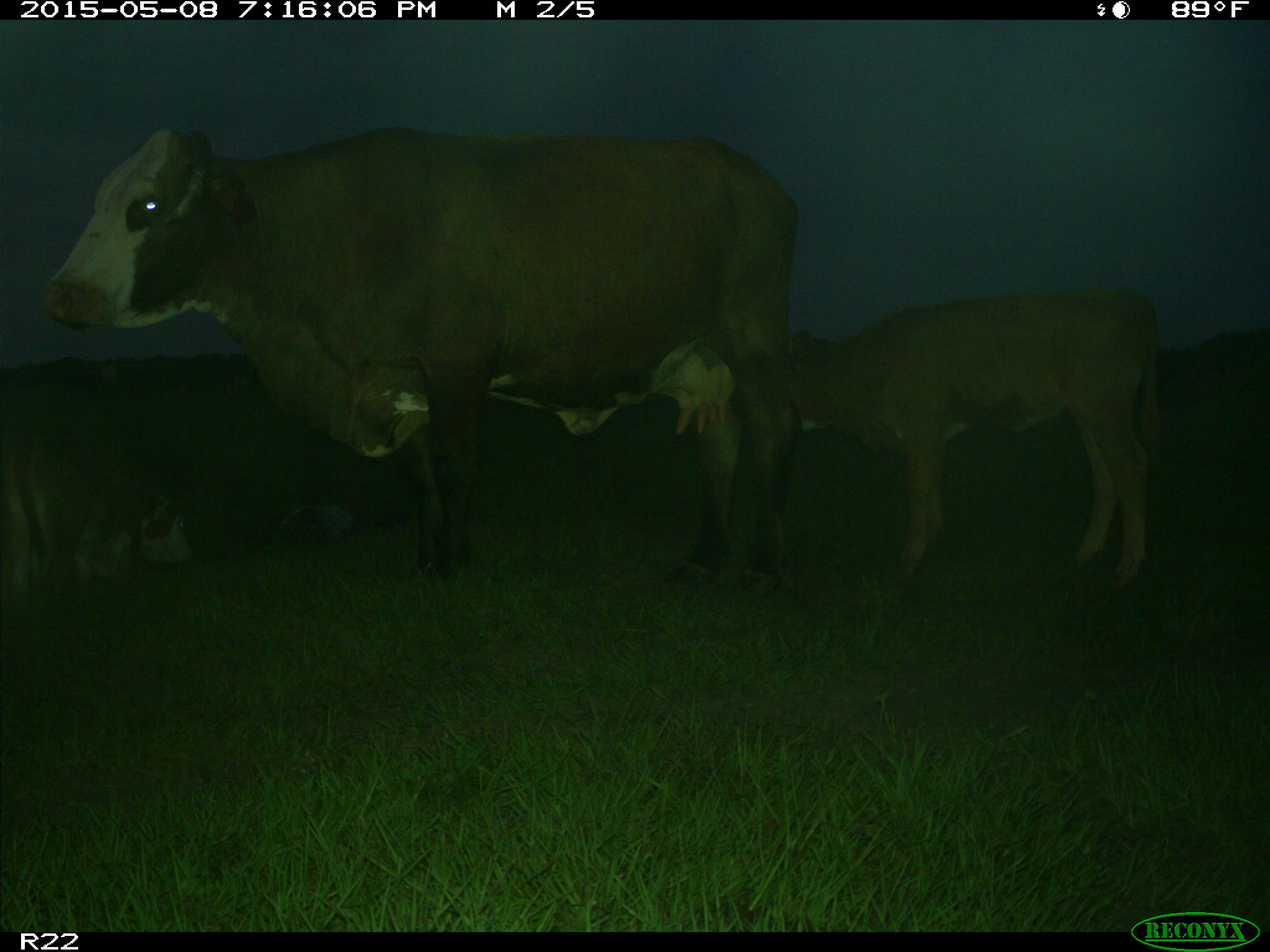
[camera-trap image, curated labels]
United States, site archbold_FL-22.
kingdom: Animalia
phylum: Chordata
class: Mammalia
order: Artiodactyla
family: Bovidae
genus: Bos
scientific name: Bos taurus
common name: domestic cow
Bos taurus (domestic cow).